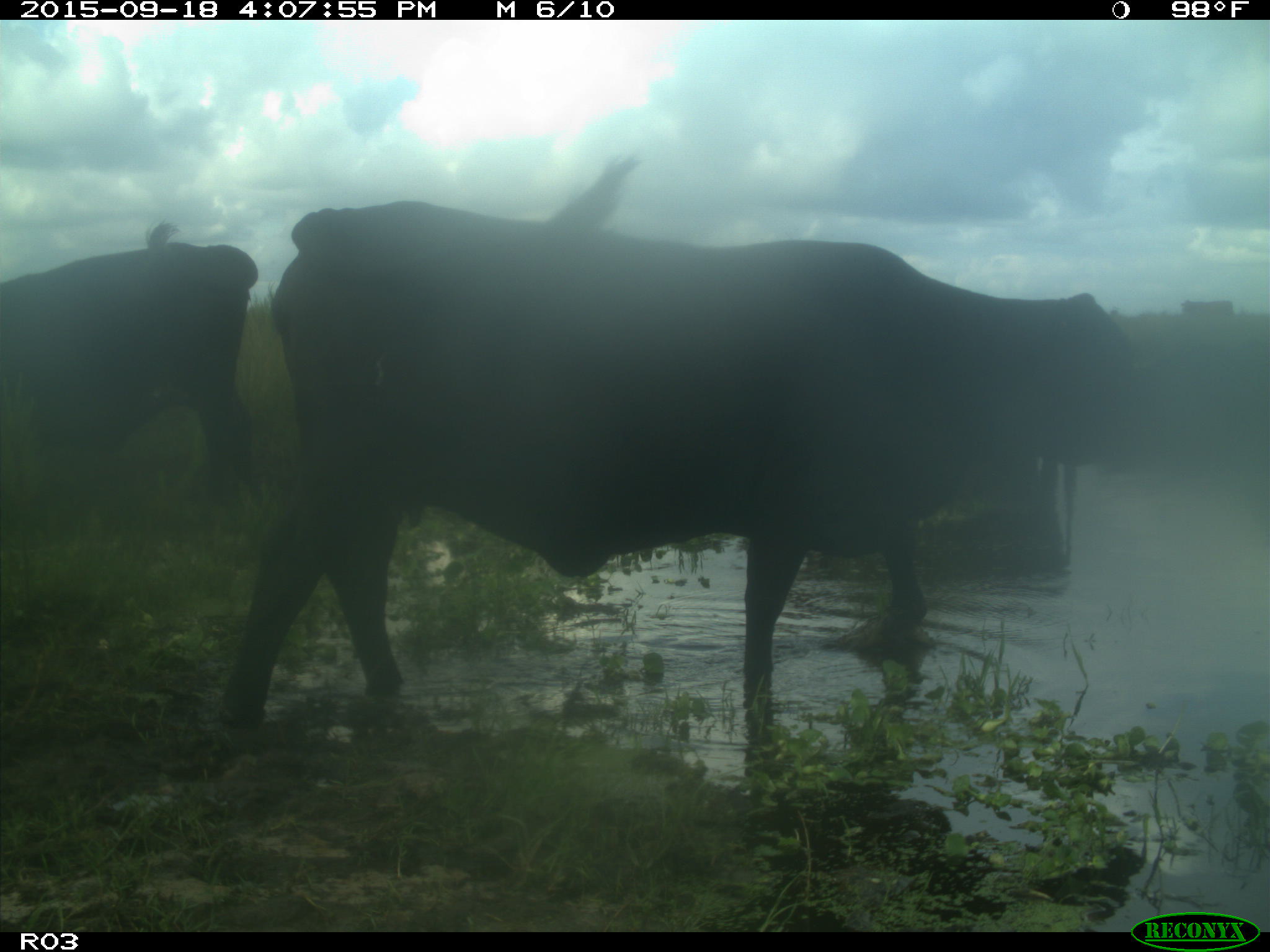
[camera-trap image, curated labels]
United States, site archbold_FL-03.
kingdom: Animalia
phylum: Chordata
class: Mammalia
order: Artiodactyla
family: Bovidae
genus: Bos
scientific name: Bos taurus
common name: domestic cow